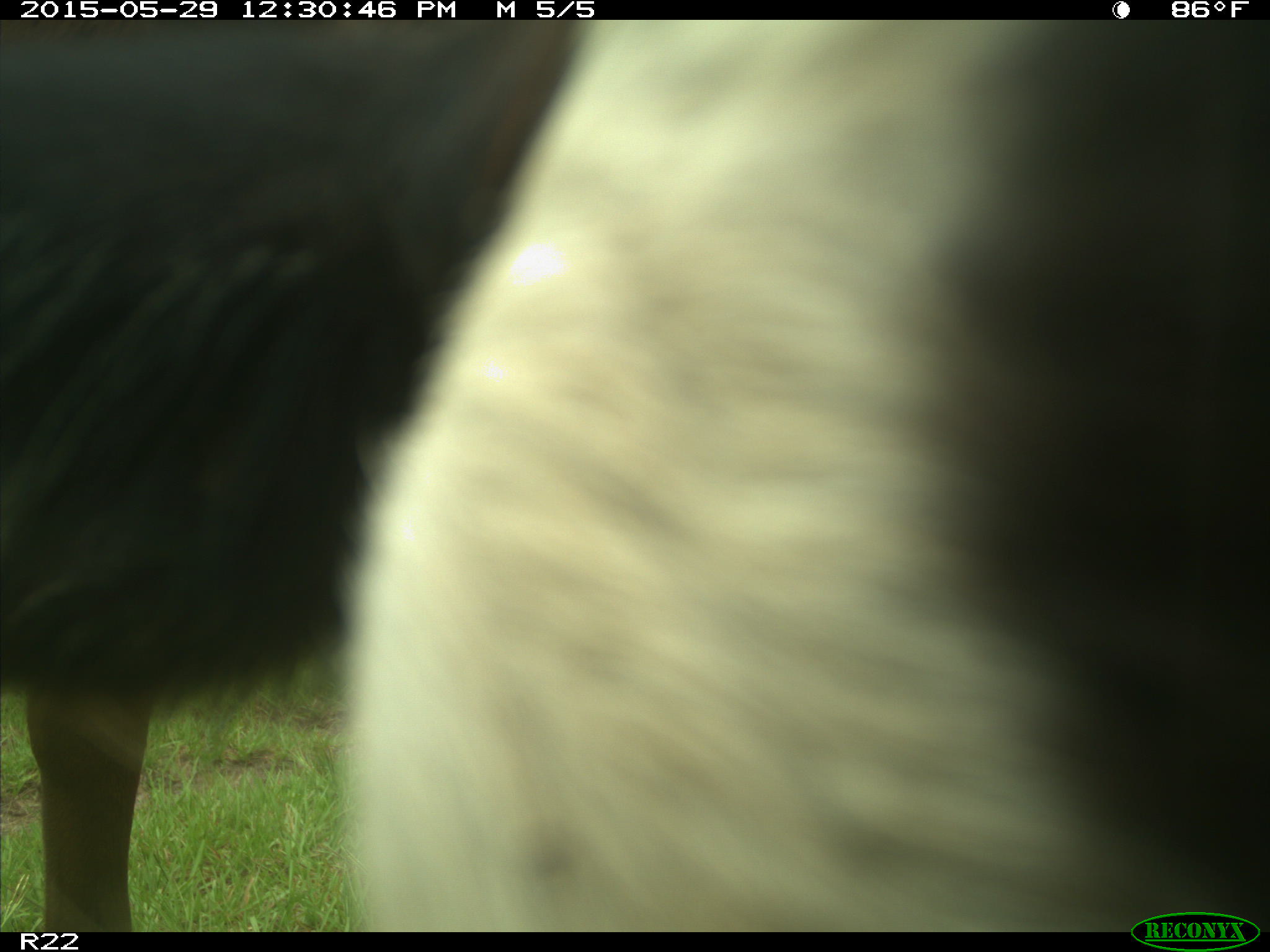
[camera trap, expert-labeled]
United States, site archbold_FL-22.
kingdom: Animalia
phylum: Chordata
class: Mammalia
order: Artiodactyla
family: Bovidae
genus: Bos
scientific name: Bos taurus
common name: domestic cow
Bos taurus (domestic cow).